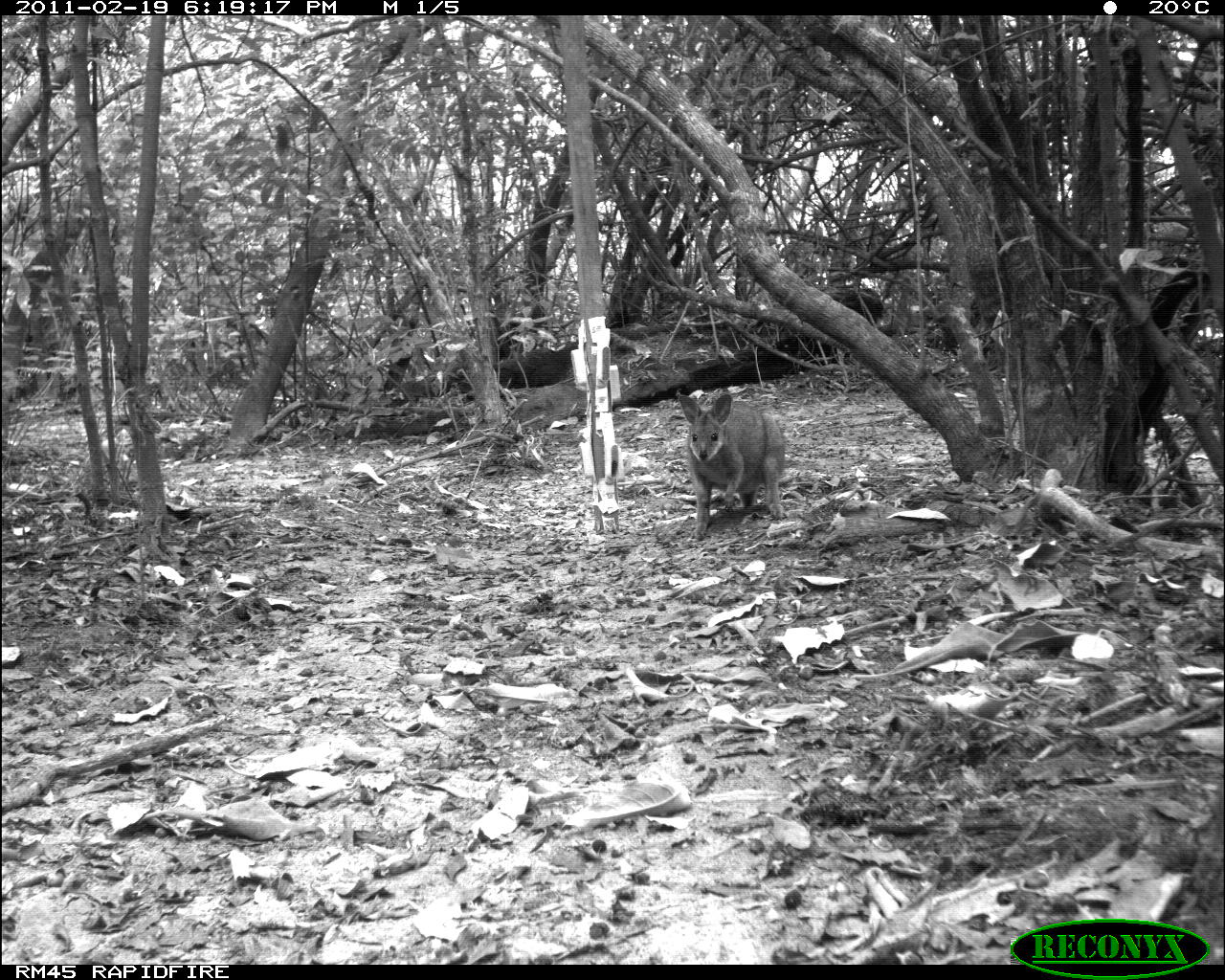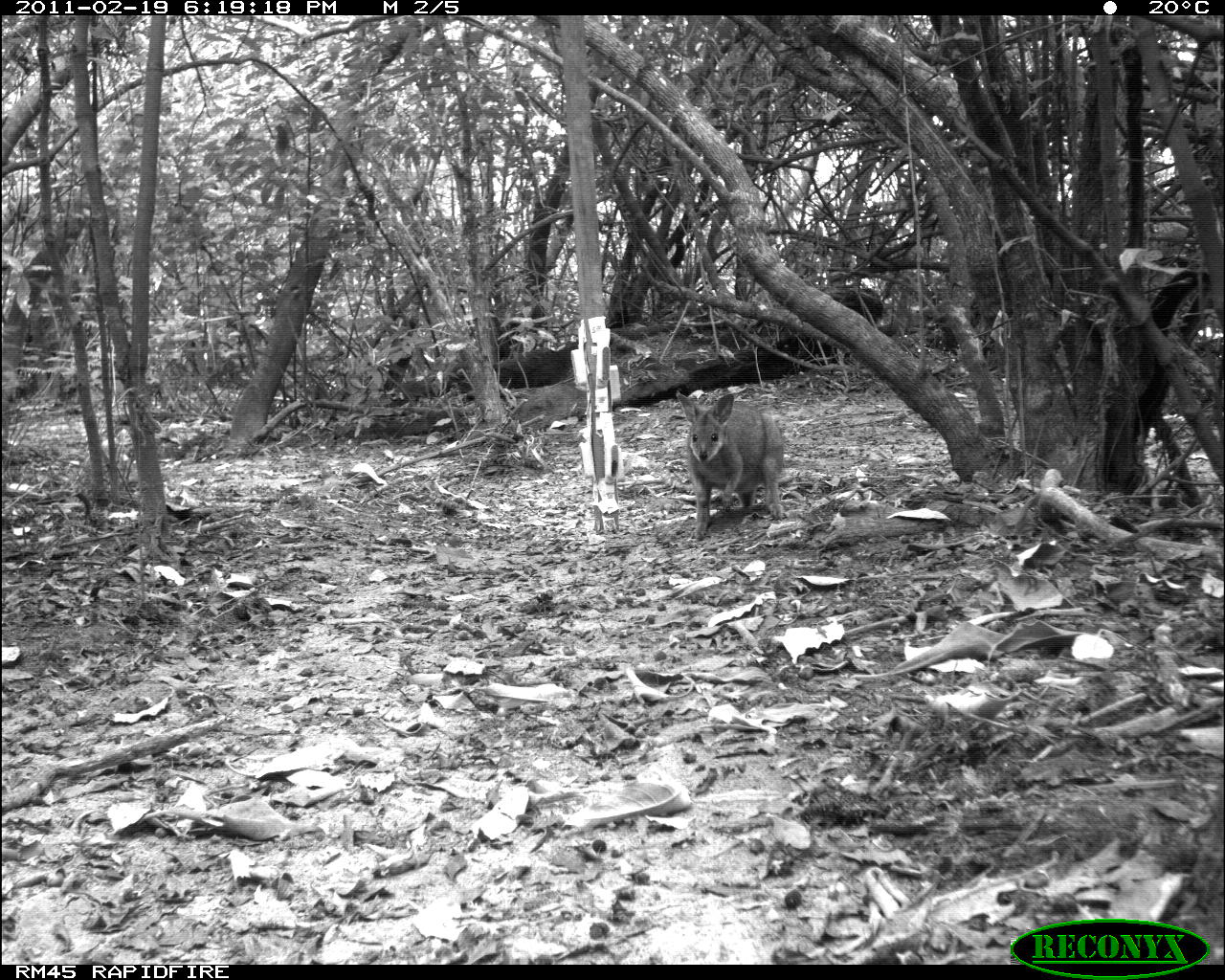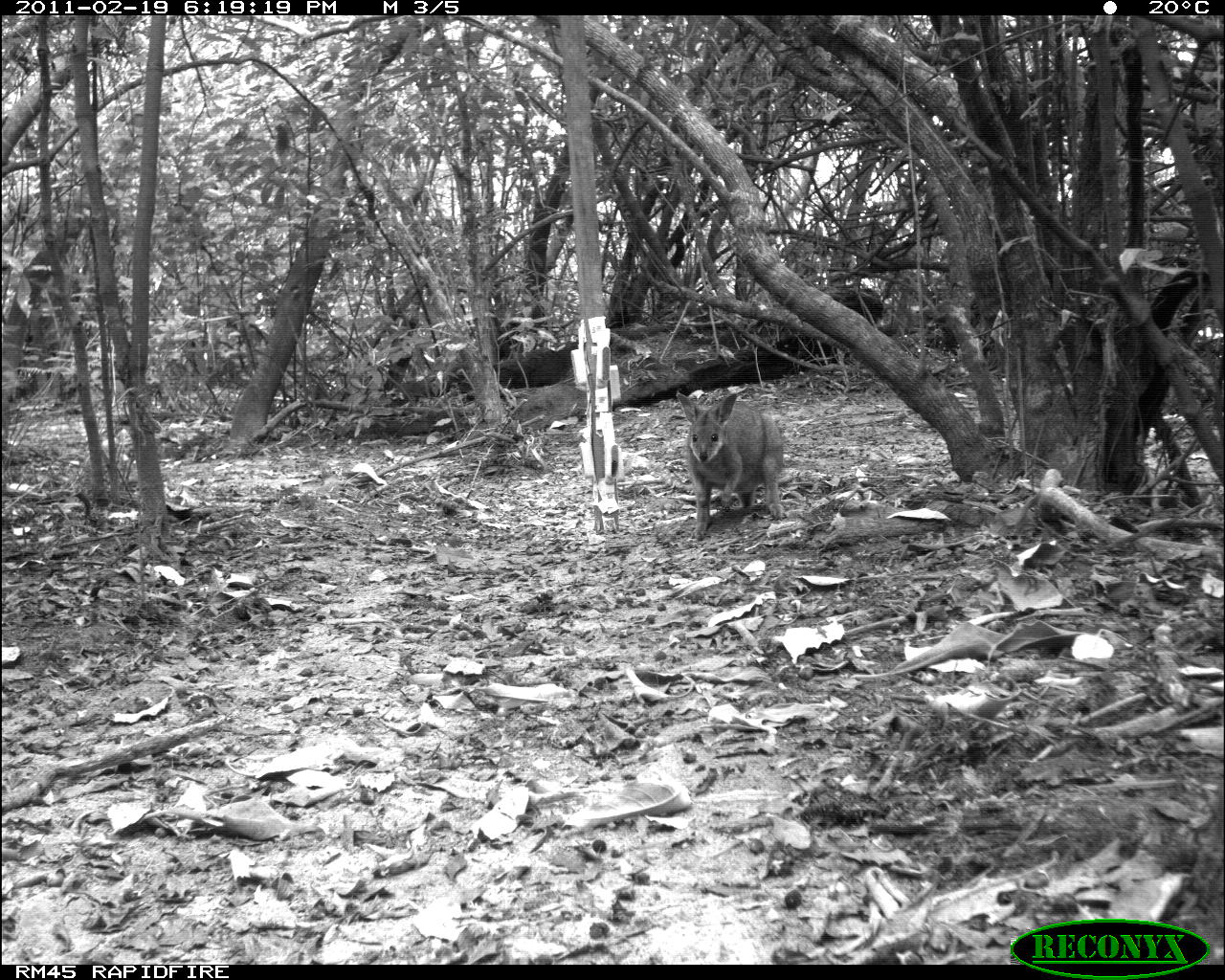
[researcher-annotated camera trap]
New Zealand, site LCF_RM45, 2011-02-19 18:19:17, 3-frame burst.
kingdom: Animalia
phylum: Chordata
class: Mammalia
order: Diprotodontia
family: Macropodidae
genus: Notamacropus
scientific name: Notamacropus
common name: wallaby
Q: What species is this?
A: Wallaby (Notamacropus).